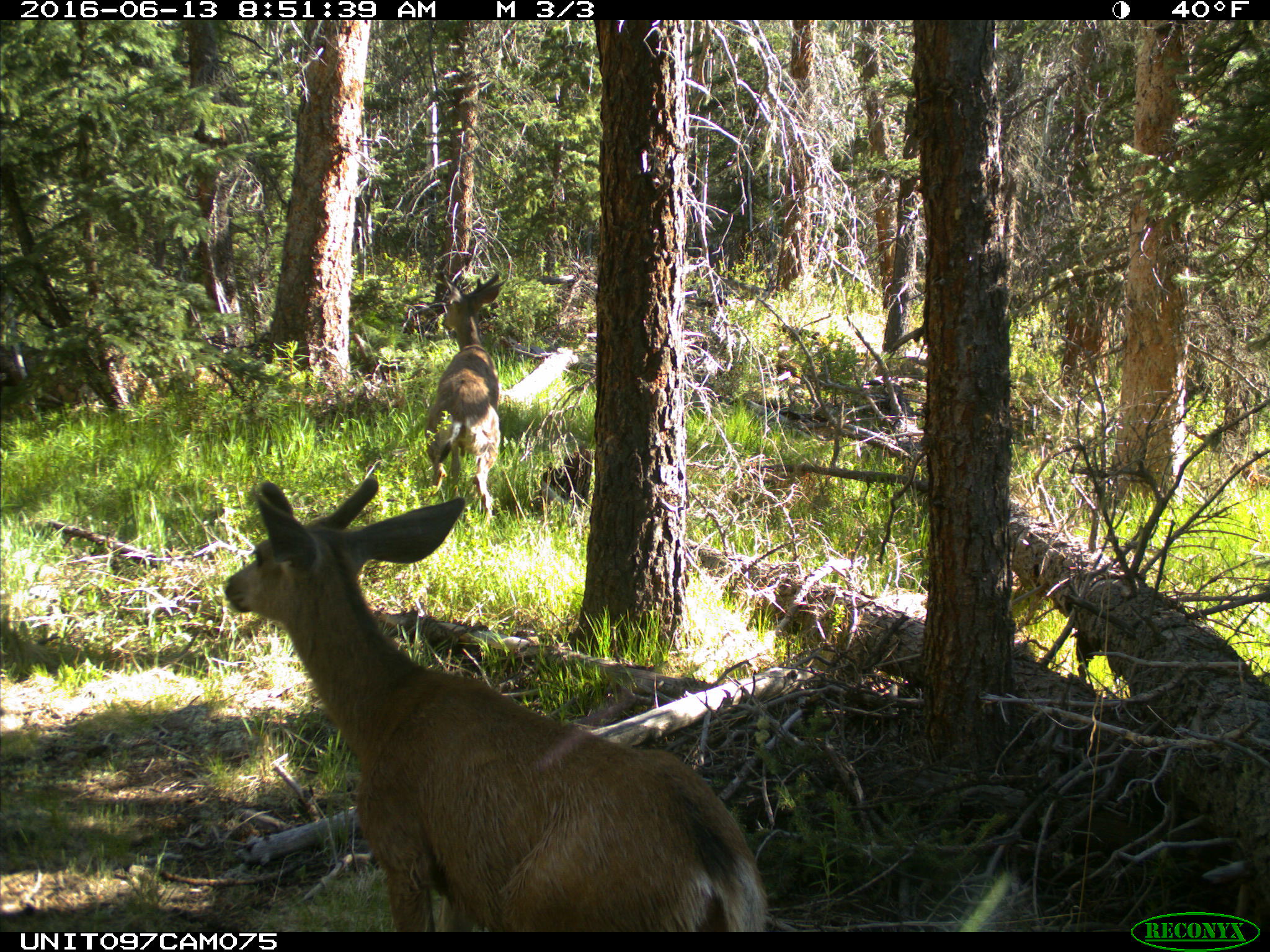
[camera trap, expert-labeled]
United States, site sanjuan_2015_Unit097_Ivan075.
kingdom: Animalia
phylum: Chordata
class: Mammalia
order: Artiodactyla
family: Cervidae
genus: Odocoileus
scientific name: Odocoileus hemionus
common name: mule deer